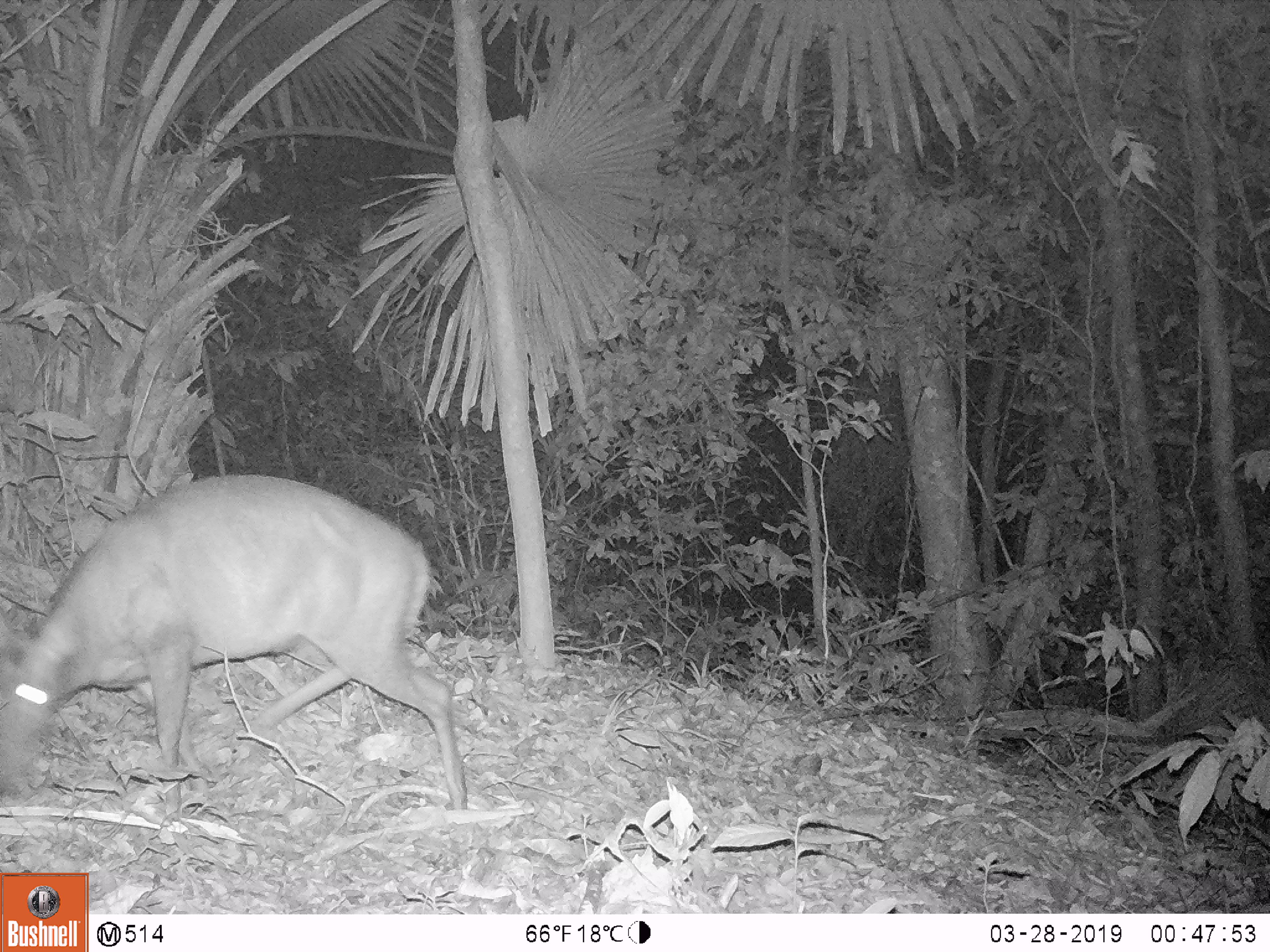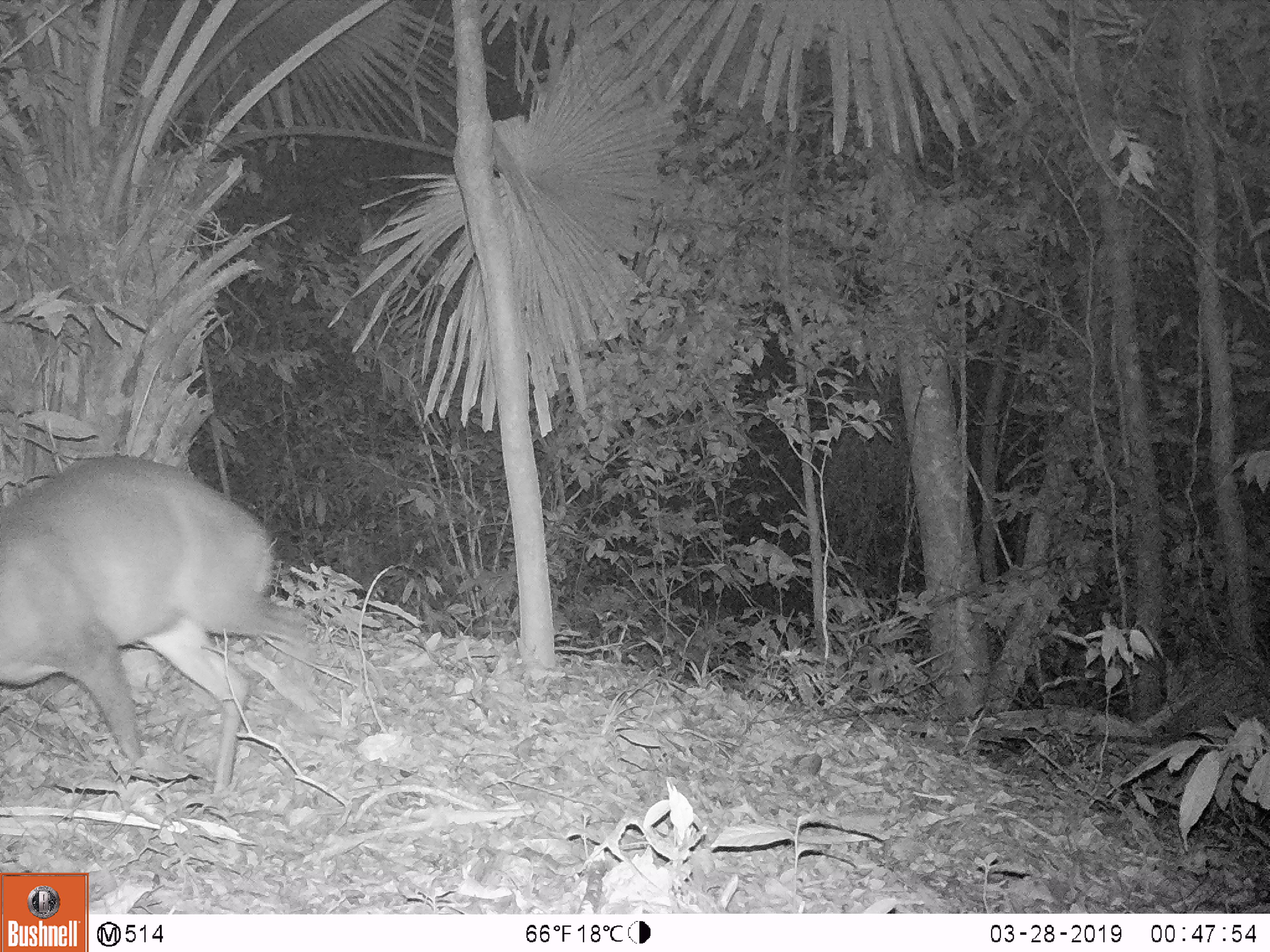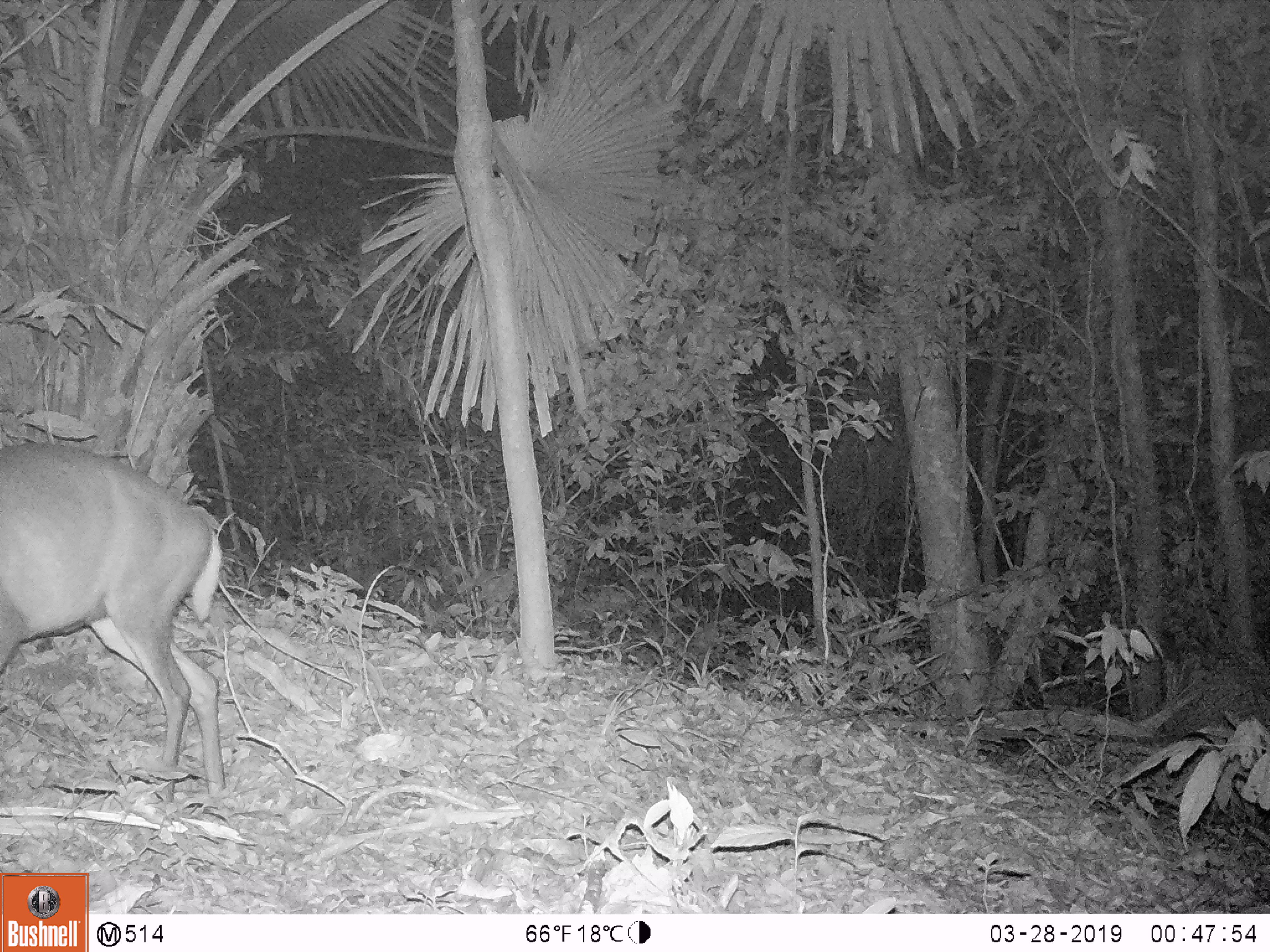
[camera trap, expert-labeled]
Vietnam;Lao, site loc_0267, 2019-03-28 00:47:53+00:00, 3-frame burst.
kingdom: Animalia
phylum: Chordata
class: Mammalia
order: Artiodactyla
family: Cervidae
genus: Muntiacus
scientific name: Muntiacus rooseveltorum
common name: roosevelt's muntjac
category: roosevelts muntjac group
Roosevelts muntjac group (roosevelt's muntjac) (Muntiacus rooseveltorum). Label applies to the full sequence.